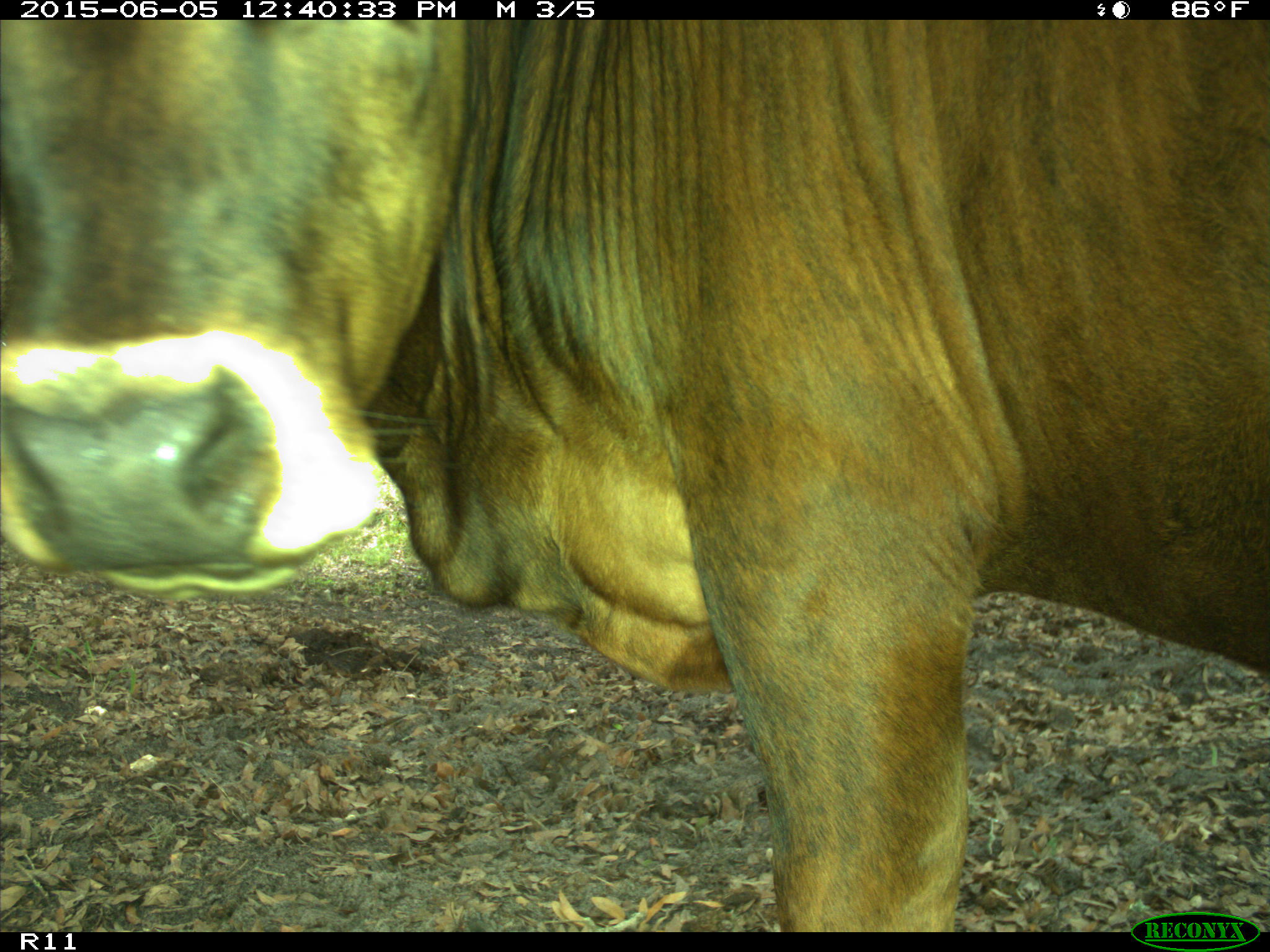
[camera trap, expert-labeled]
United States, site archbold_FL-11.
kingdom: Animalia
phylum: Chordata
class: Mammalia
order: Artiodactyla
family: Bovidae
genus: Bos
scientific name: Bos taurus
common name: domestic cow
Bos taurus (domestic cow).